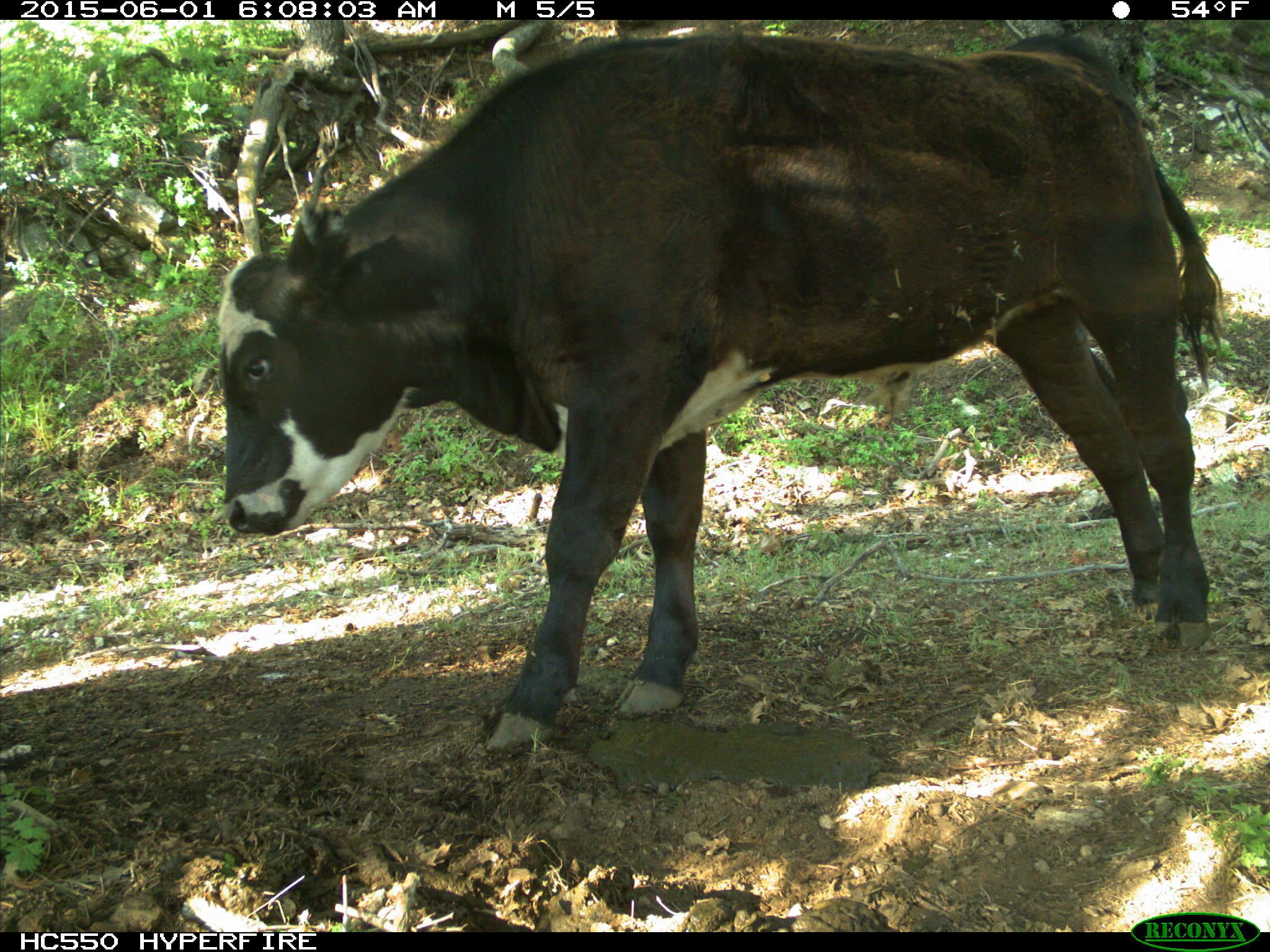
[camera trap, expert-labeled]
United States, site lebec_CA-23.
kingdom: Animalia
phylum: Chordata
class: Mammalia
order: Artiodactyla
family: Bovidae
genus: Bos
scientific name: Bos taurus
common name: domestic cow